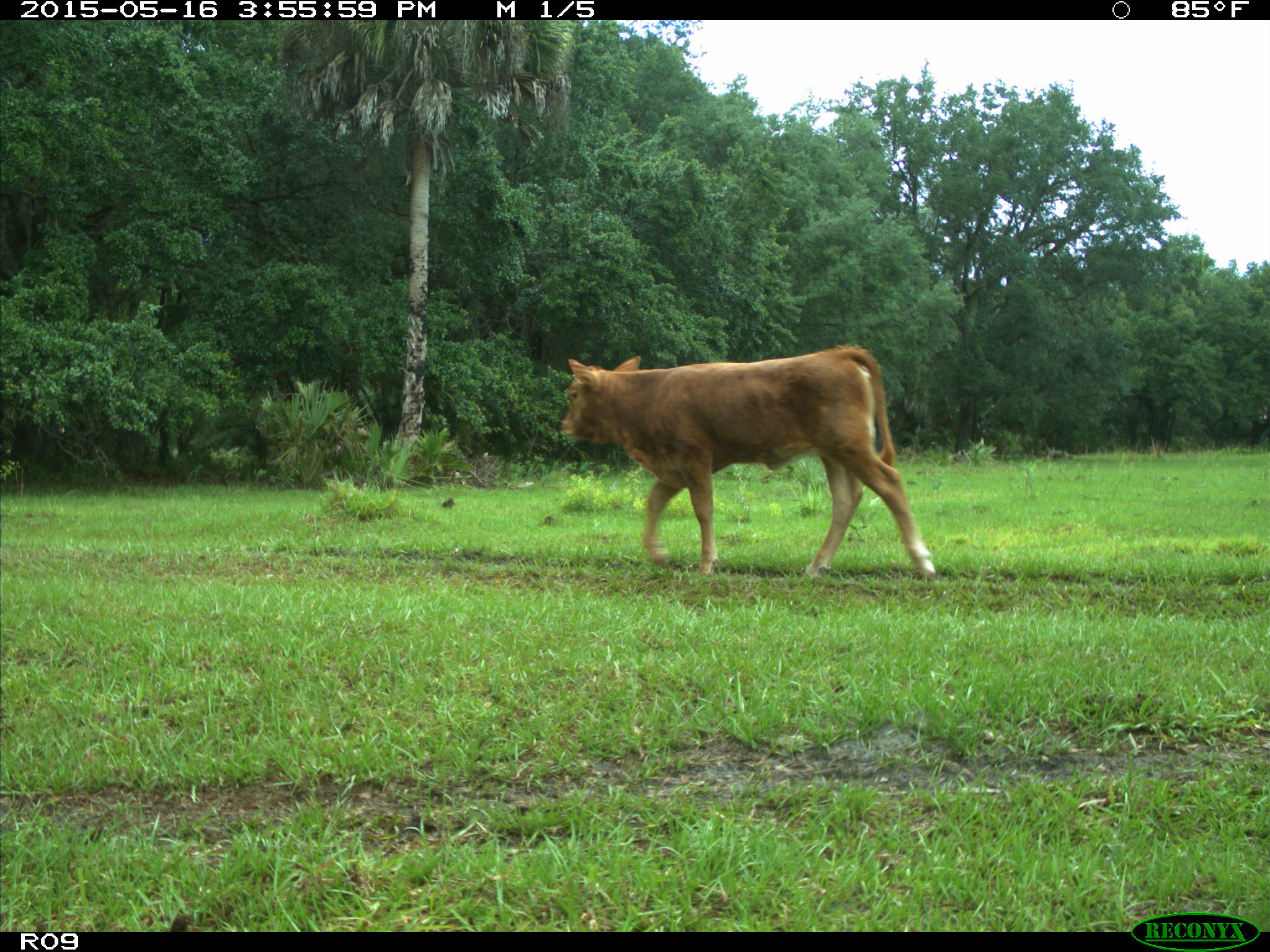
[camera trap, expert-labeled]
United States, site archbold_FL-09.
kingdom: Animalia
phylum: Chordata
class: Mammalia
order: Artiodactyla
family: Bovidae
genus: Bos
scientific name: Bos taurus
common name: domestic cow